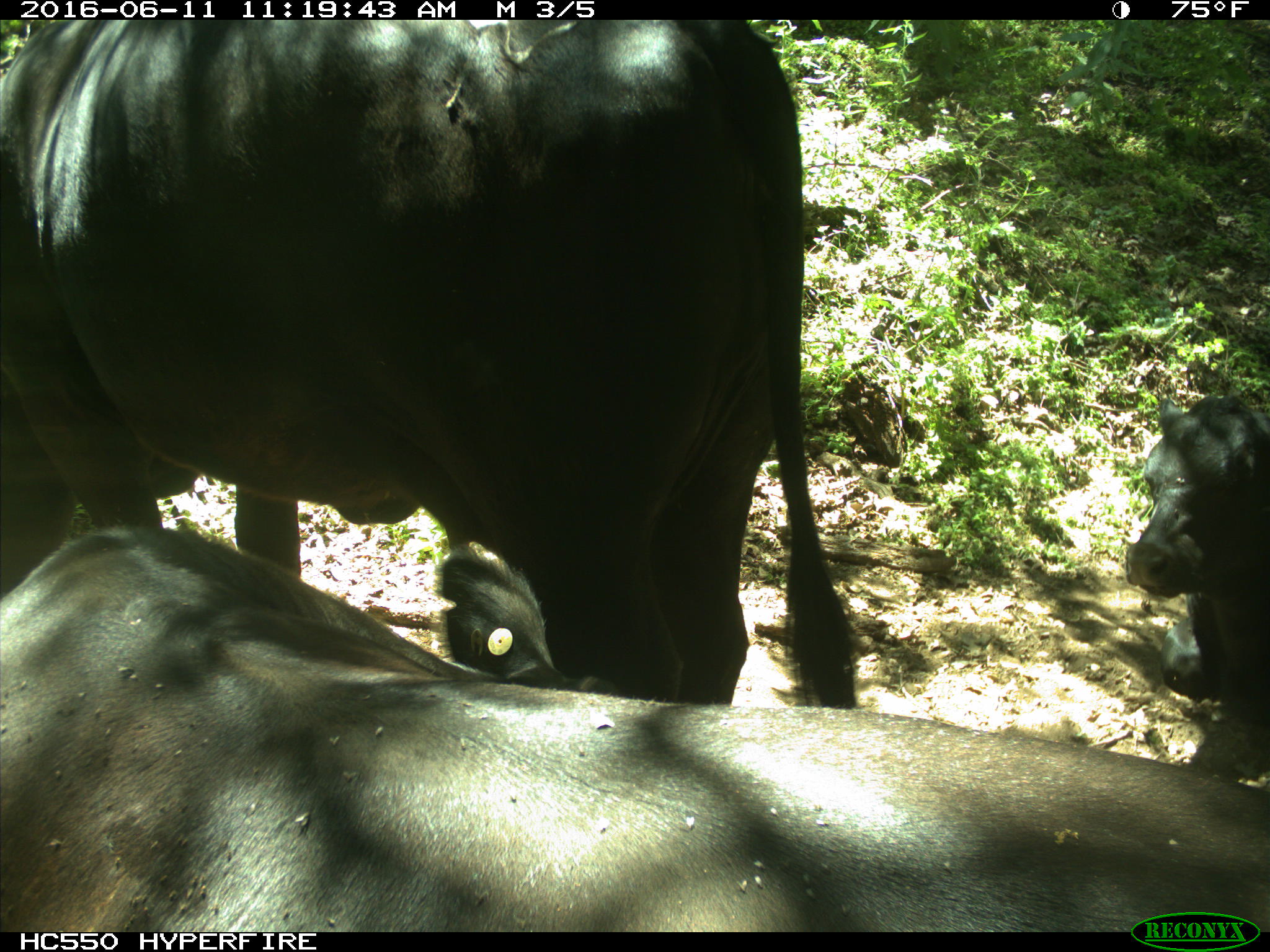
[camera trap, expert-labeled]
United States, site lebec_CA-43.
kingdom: Animalia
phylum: Chordata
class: Mammalia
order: Artiodactyla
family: Bovidae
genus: Bos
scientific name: Bos taurus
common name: domestic cow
Bos taurus (domestic cow).